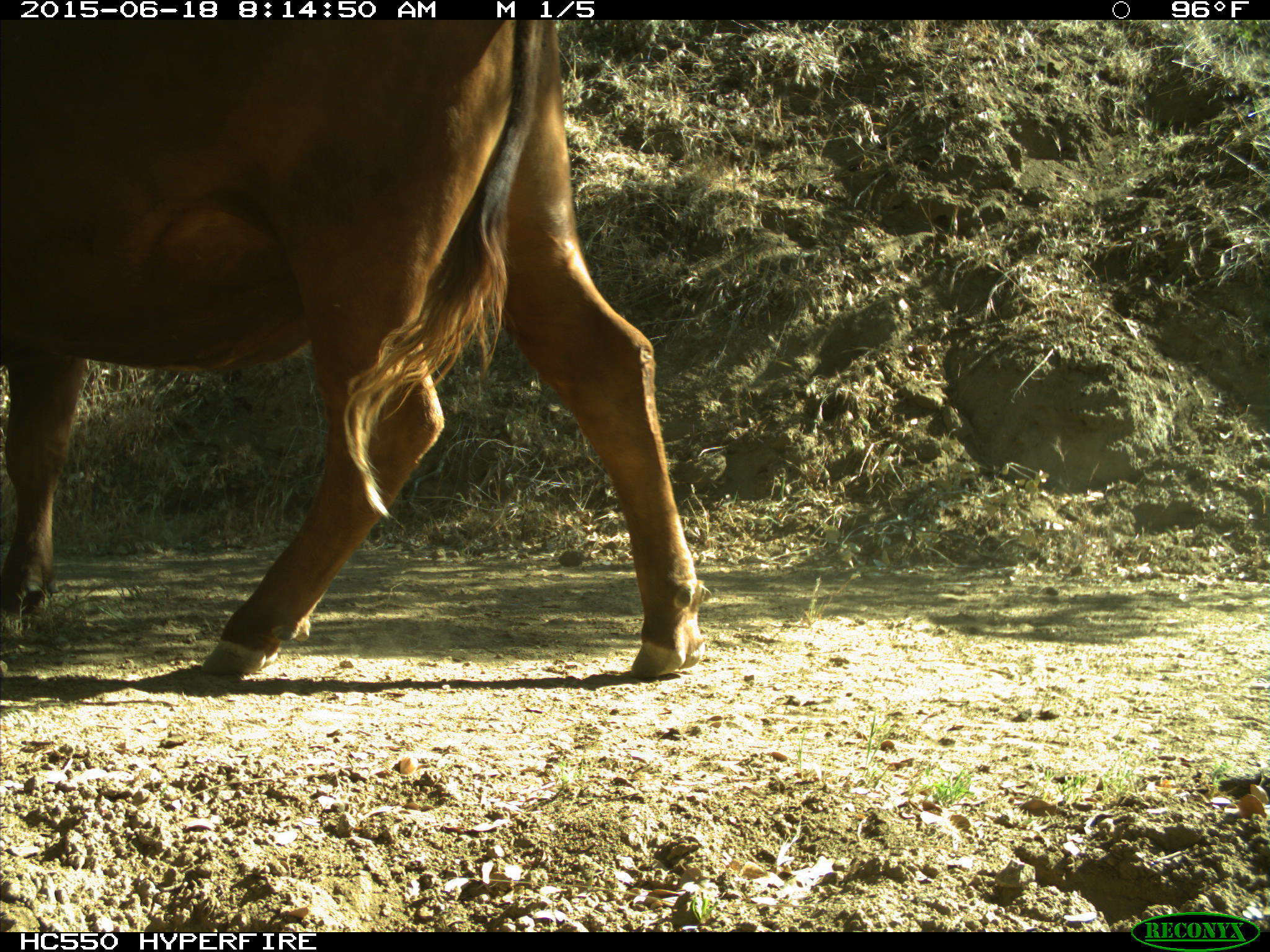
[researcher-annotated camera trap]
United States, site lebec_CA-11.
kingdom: Animalia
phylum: Chordata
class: Mammalia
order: Artiodactyla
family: Bovidae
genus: Bos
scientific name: Bos taurus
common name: domestic cow